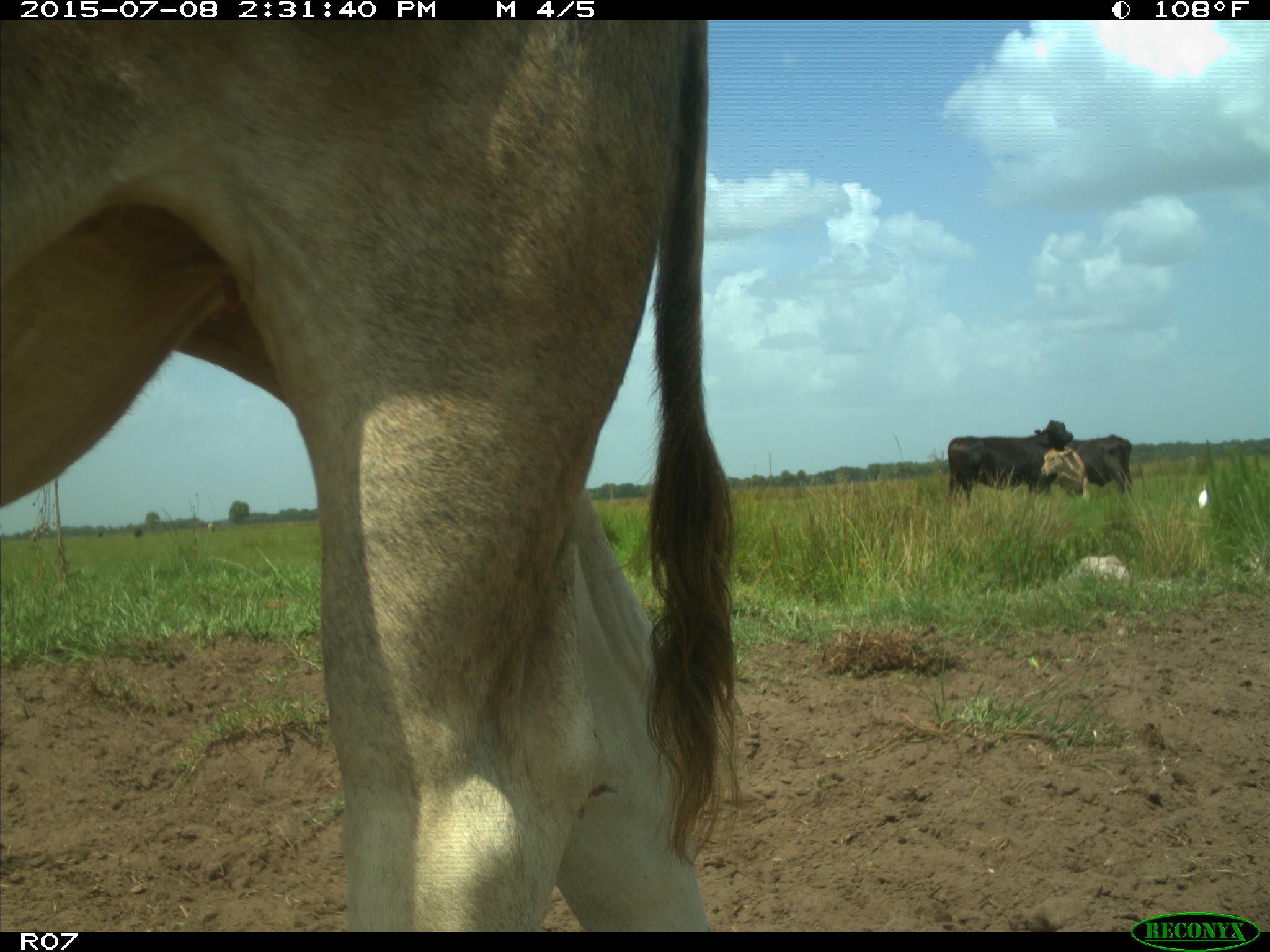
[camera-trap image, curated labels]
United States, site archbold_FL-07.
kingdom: Animalia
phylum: Chordata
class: Mammalia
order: Artiodactyla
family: Bovidae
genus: Bos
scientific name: Bos taurus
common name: domestic cow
Bos taurus (domestic cow).